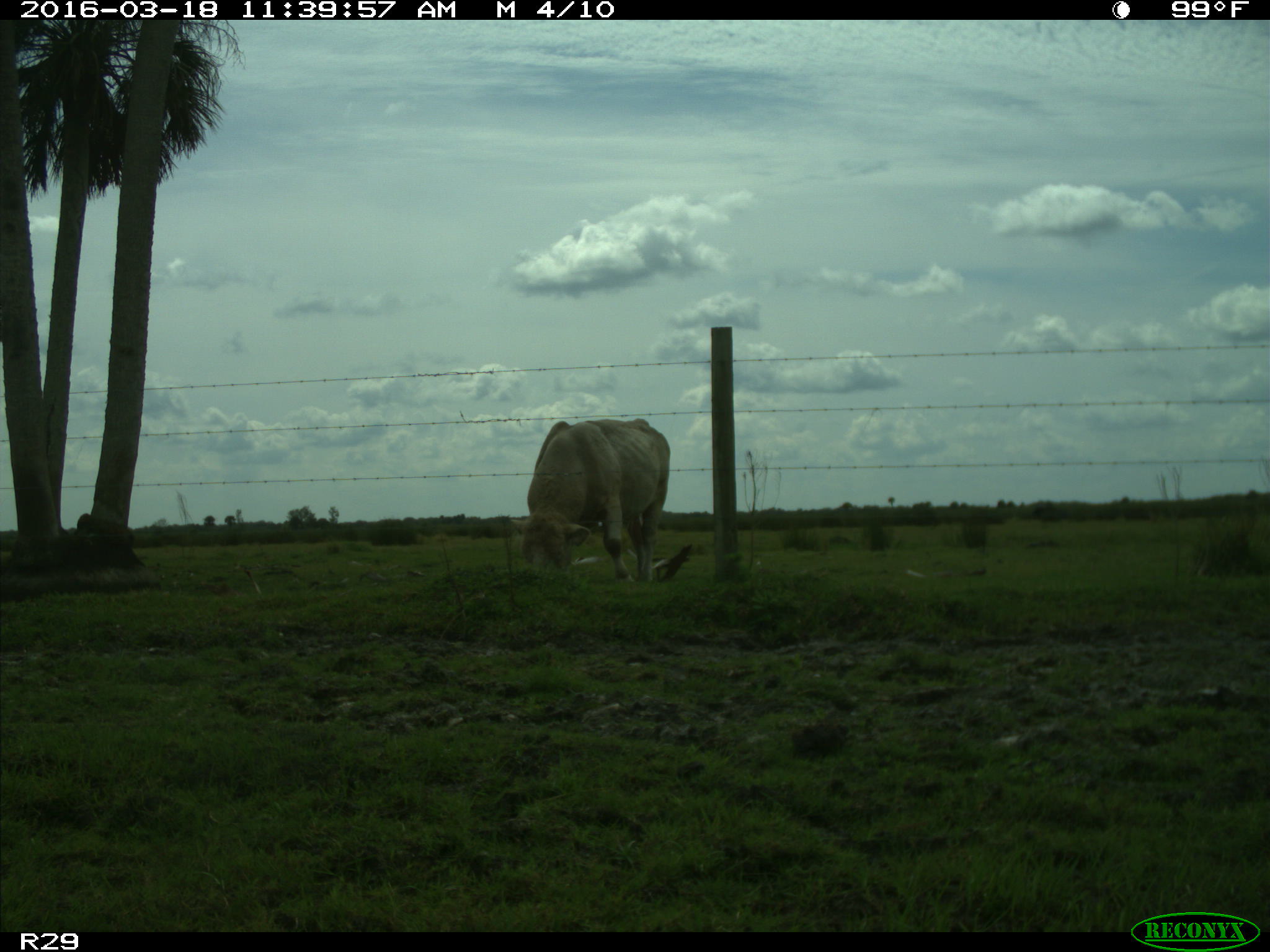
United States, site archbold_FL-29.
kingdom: Animalia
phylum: Chordata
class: Mammalia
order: Artiodactyla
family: Bovidae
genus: Bos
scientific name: Bos taurus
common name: domestic cow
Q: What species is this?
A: Bos taurus (domestic cow).